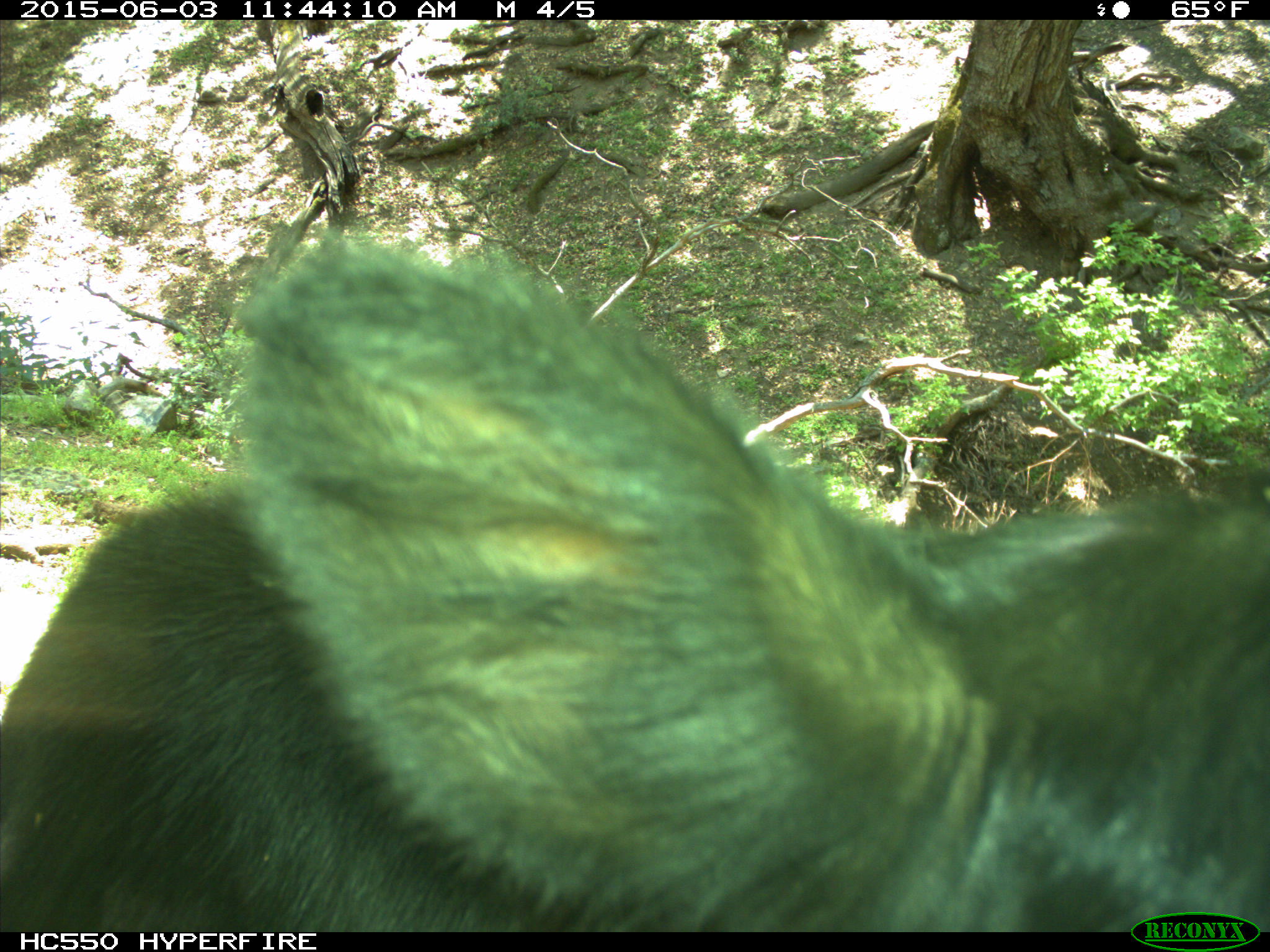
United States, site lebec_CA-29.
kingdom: Animalia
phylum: Chordata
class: Mammalia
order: Artiodactyla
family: Bovidae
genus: Bos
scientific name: Bos taurus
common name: domestic cow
Bos taurus (domestic cow).